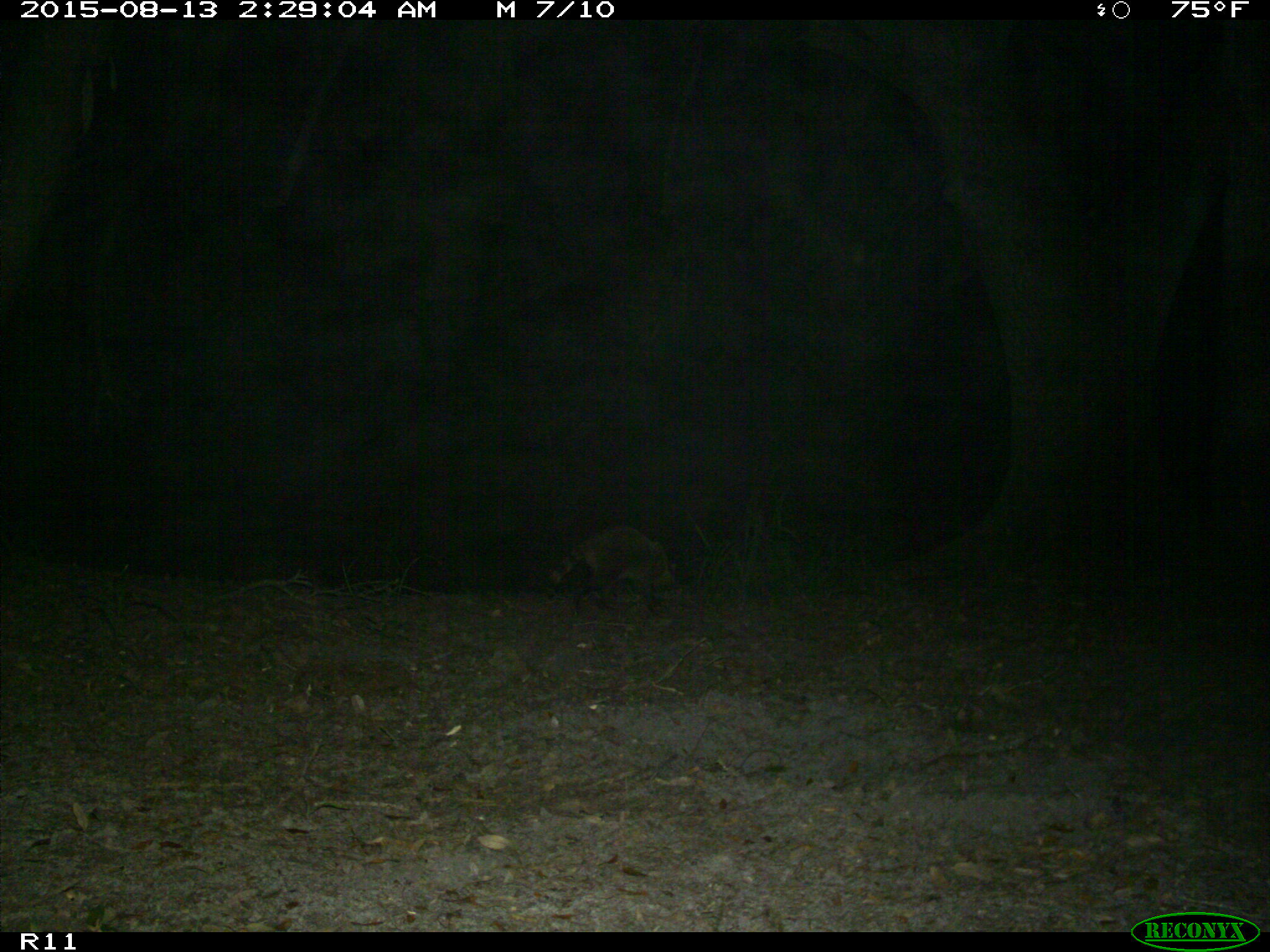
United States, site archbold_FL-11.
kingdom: Animalia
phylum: Chordata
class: Mammalia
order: Carnivora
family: Procyonidae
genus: Procyon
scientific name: Procyon lotor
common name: common raccoon